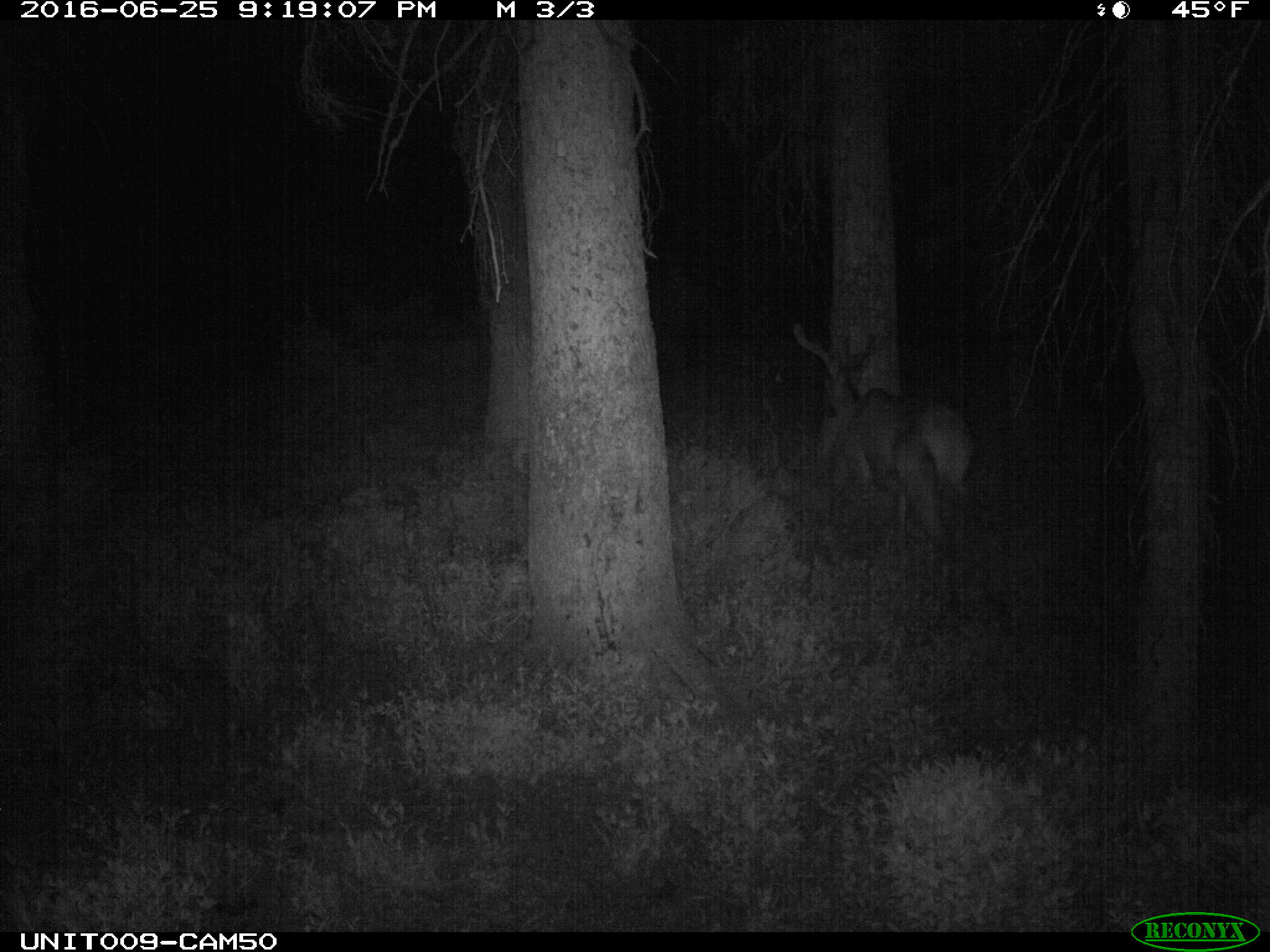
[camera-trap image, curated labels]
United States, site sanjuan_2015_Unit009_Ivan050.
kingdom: Animalia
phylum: Chordata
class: Mammalia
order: Artiodactyla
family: Cervidae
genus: Cervus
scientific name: Cervus elaphus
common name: red deer